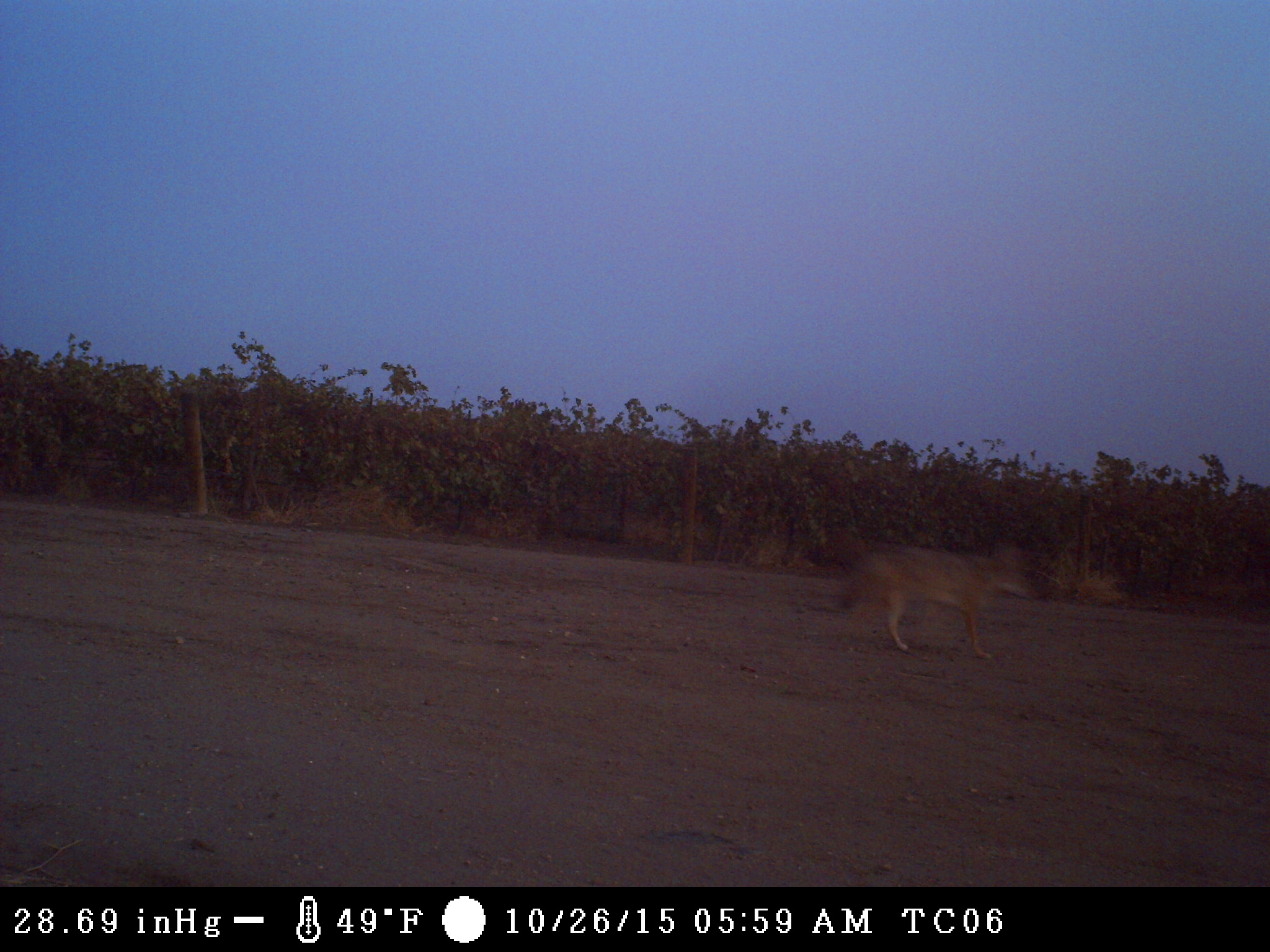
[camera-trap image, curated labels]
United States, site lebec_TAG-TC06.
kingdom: Animalia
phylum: Chordata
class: Mammalia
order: Carnivora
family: Canidae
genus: Canis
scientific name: Canis latrans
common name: coyote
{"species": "Canis latrans (coyote)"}